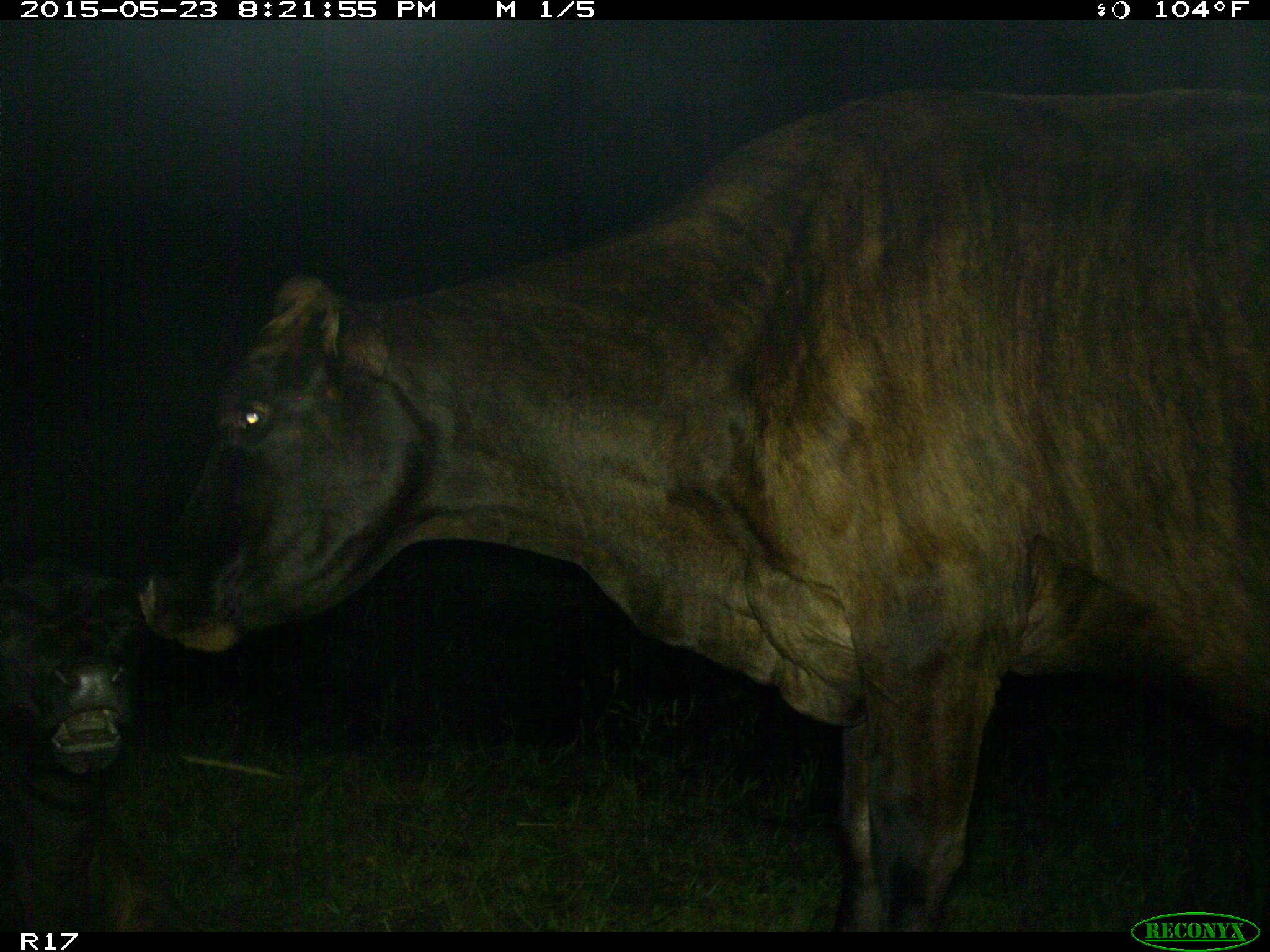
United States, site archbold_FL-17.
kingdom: Animalia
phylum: Chordata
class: Mammalia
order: Artiodactyla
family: Bovidae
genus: Bos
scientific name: Bos taurus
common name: domestic cow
Bos taurus (domestic cow).